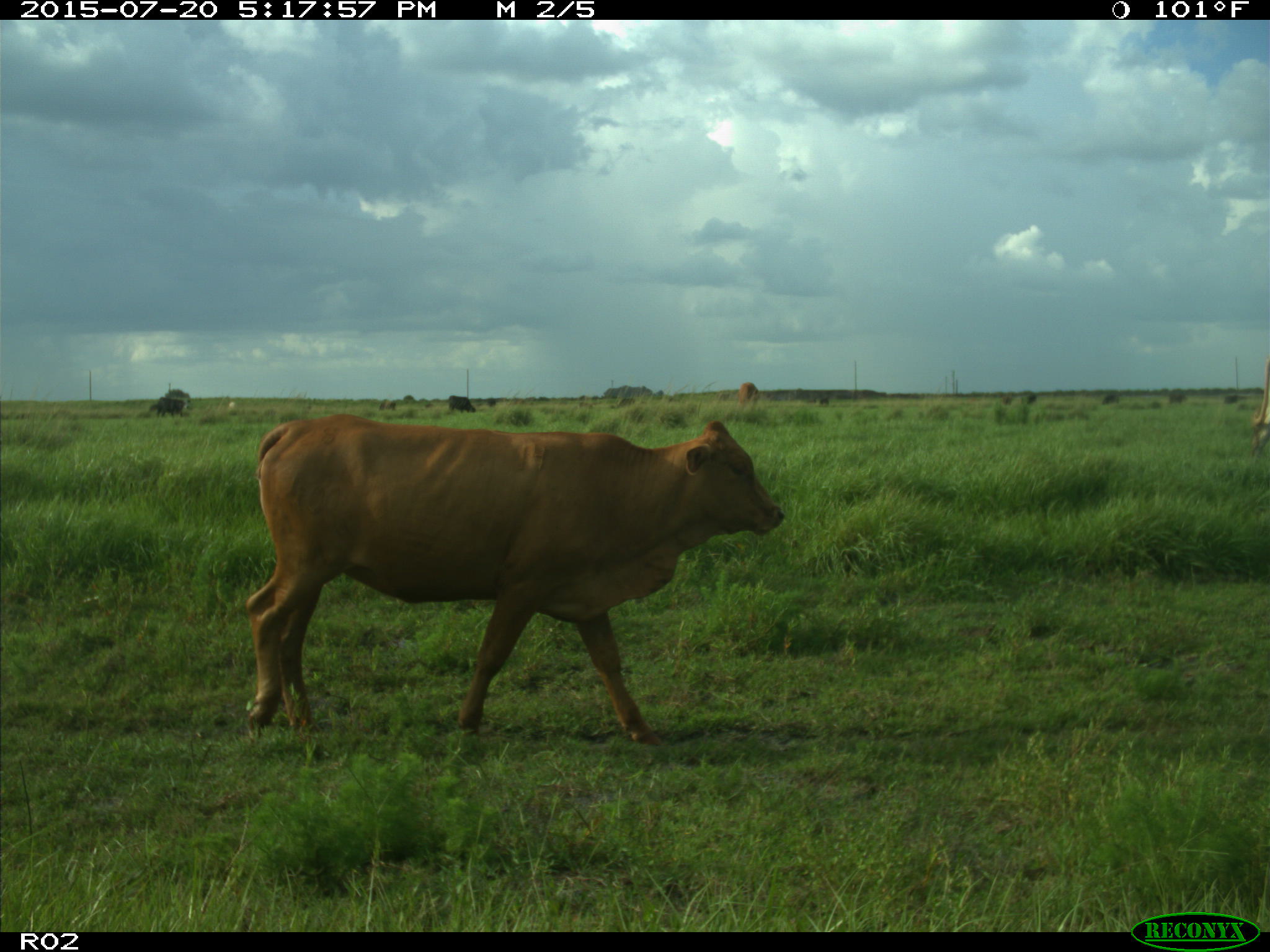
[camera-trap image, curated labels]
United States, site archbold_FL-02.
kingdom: Animalia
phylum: Chordata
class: Mammalia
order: Artiodactyla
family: Bovidae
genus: Bos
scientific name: Bos taurus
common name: domestic cow